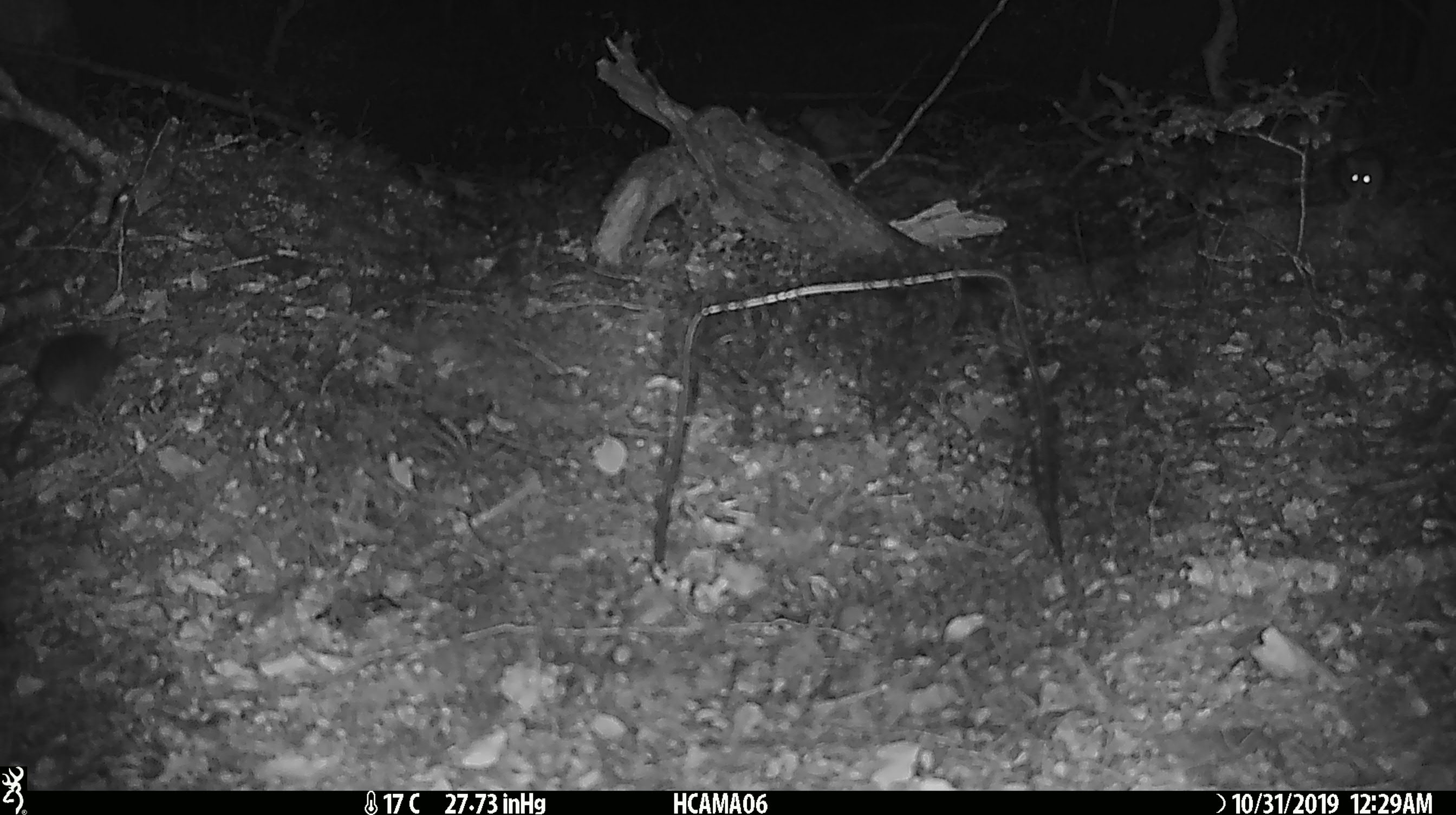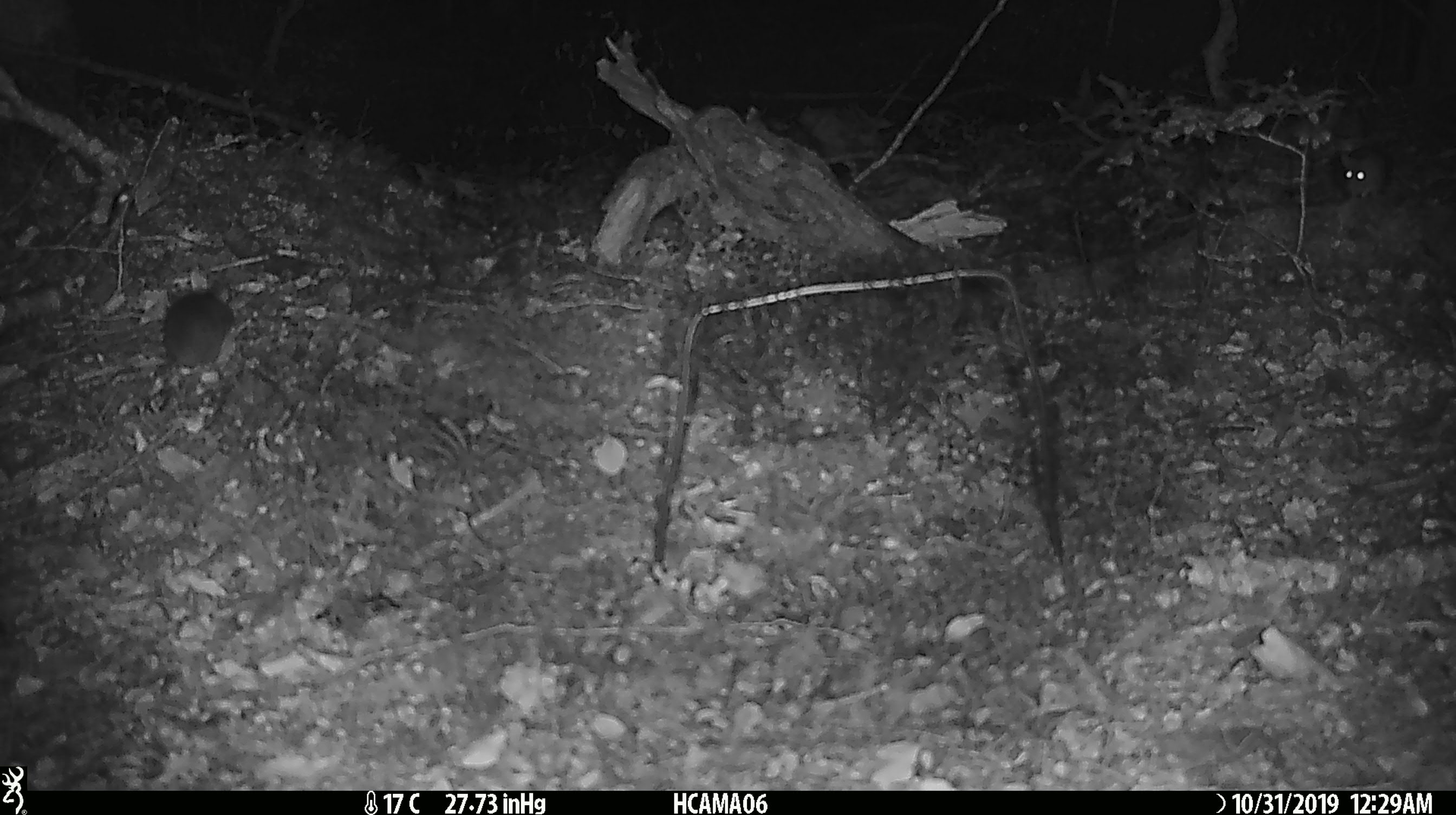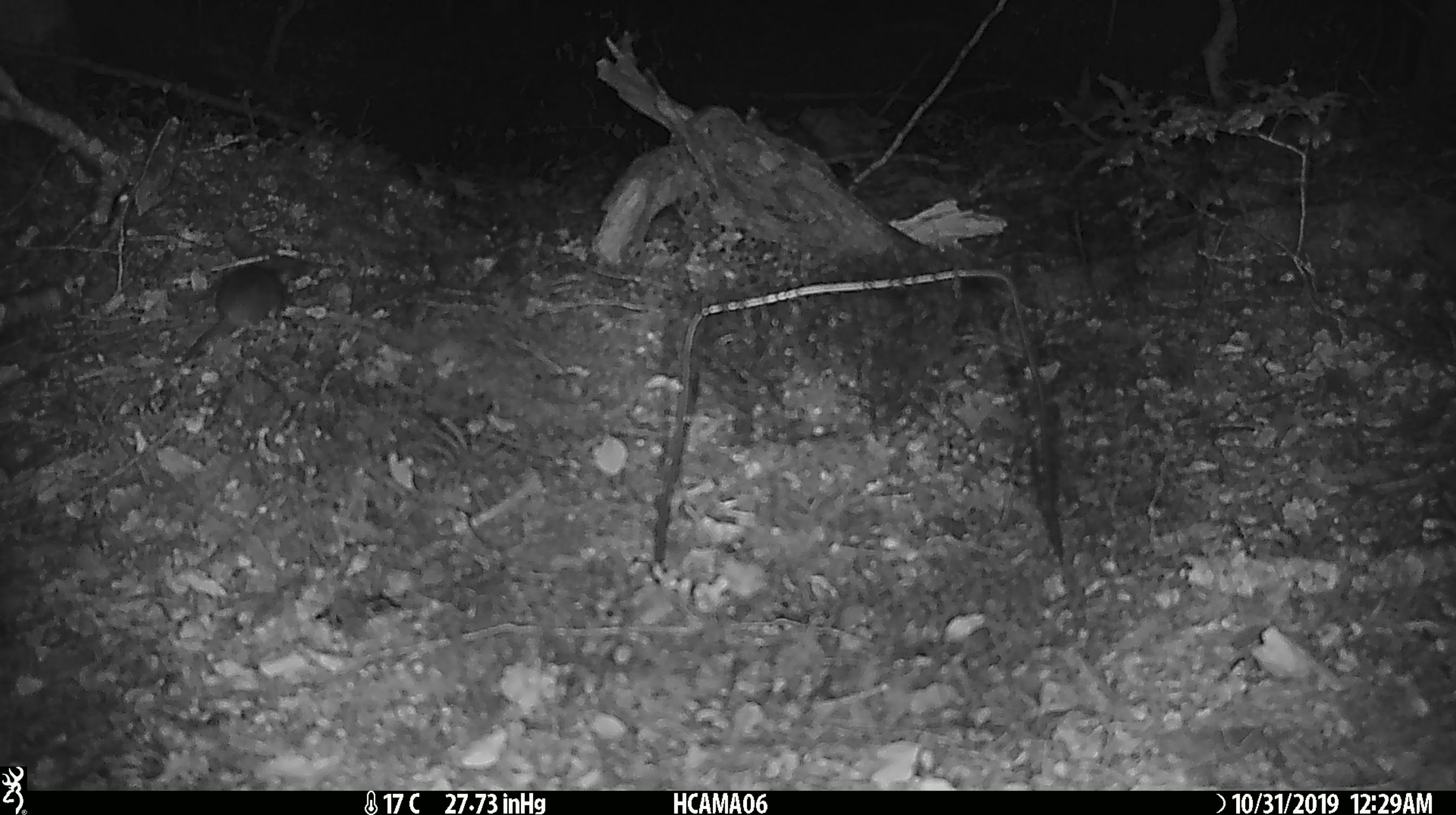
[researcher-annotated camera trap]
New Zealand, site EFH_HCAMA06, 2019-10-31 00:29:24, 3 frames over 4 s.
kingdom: Animalia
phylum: Chordata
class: Mammalia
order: Rodentia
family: Muridae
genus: Mus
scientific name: Mus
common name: mouse